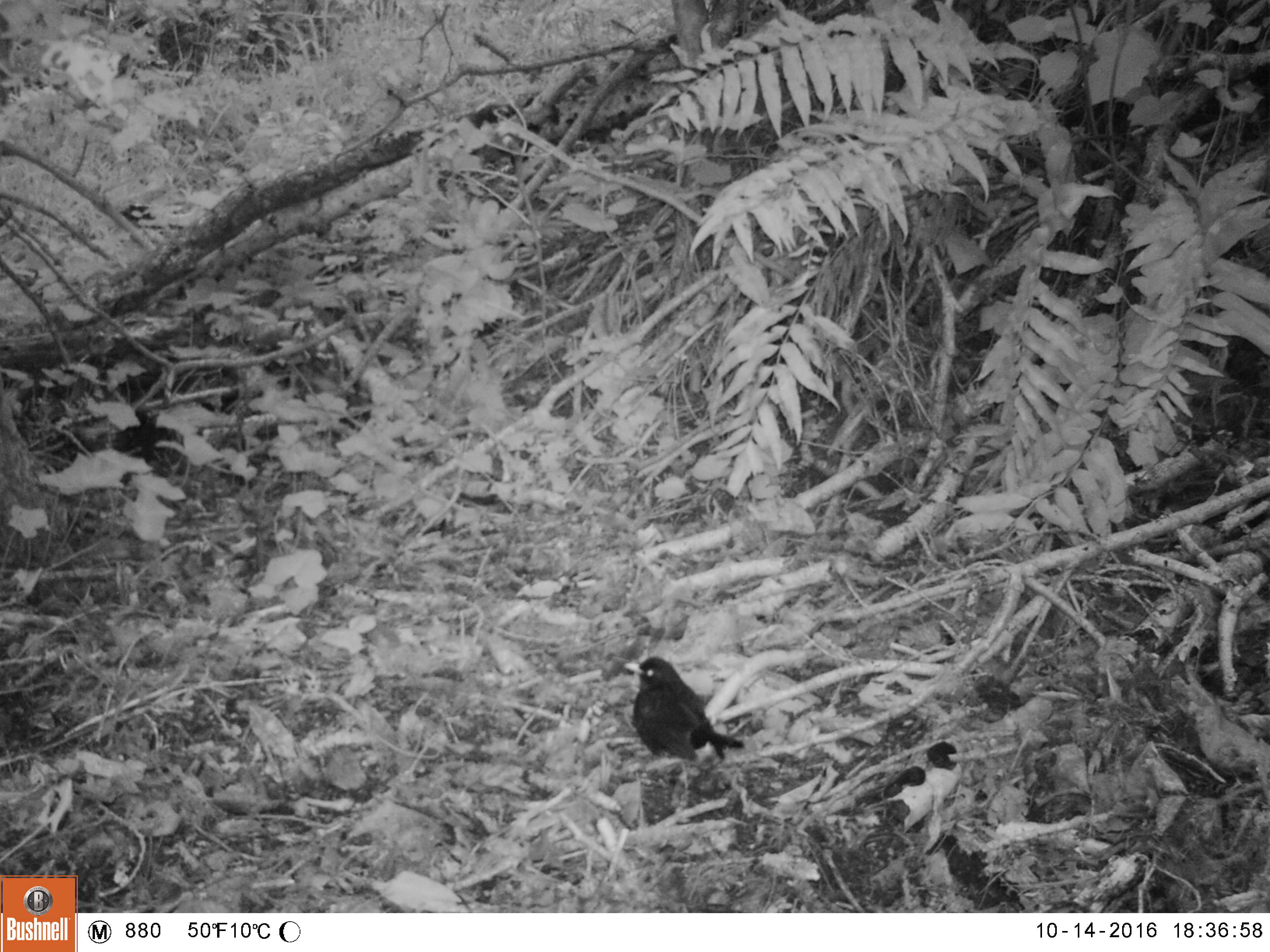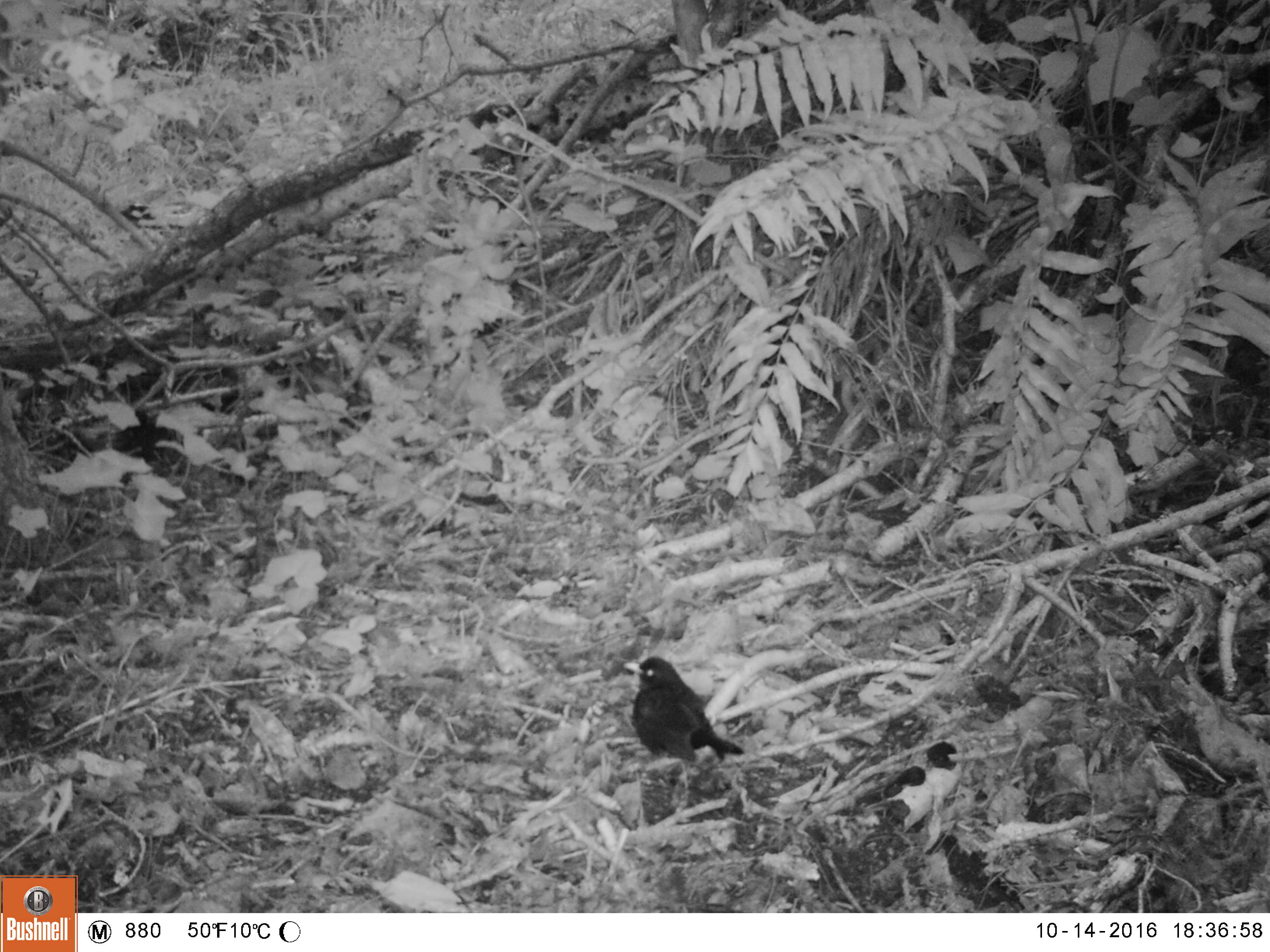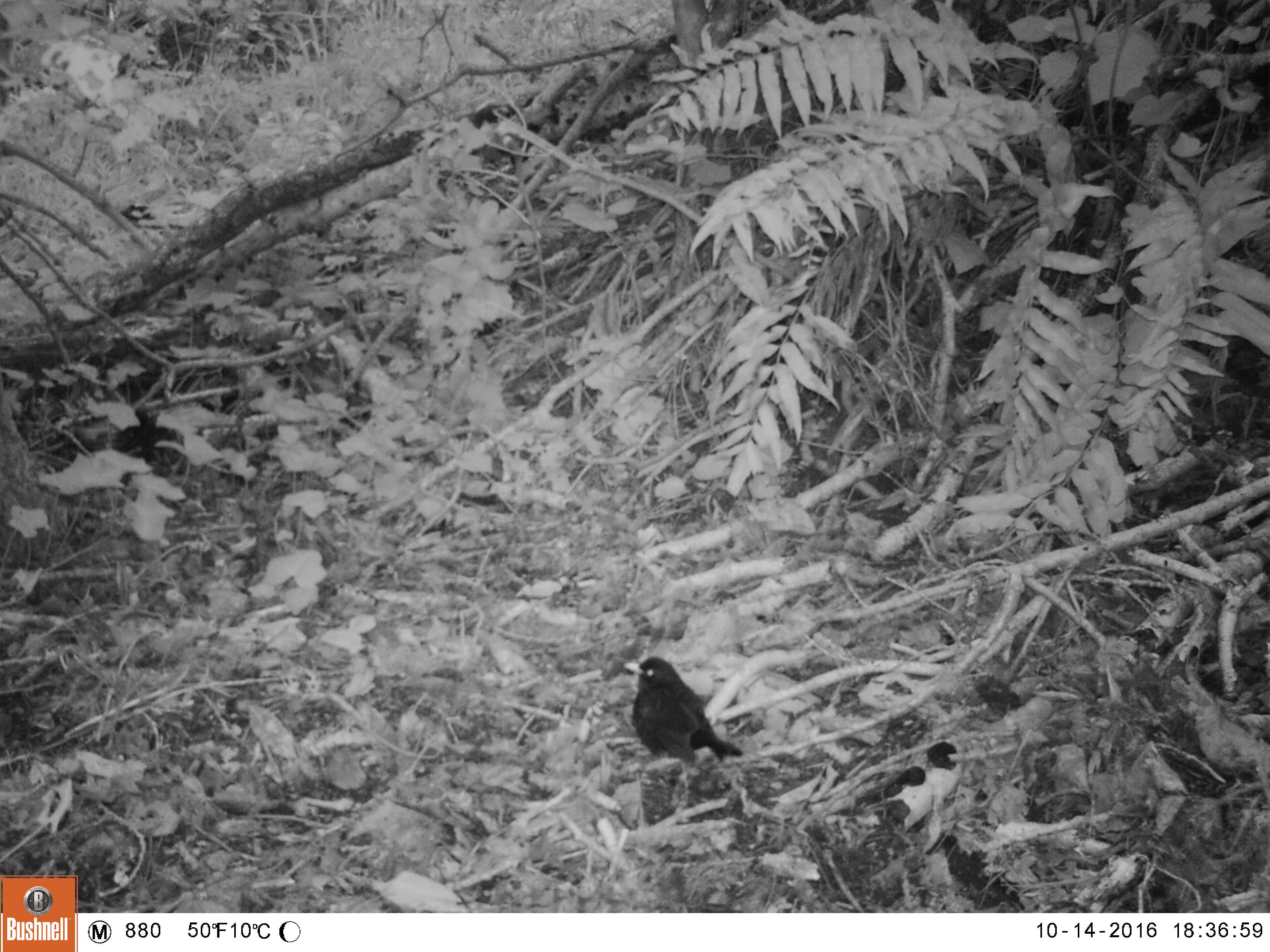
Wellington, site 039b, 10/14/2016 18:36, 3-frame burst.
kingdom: Animalia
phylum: Chordata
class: Aves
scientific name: Aves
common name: bird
Bird (Aves).